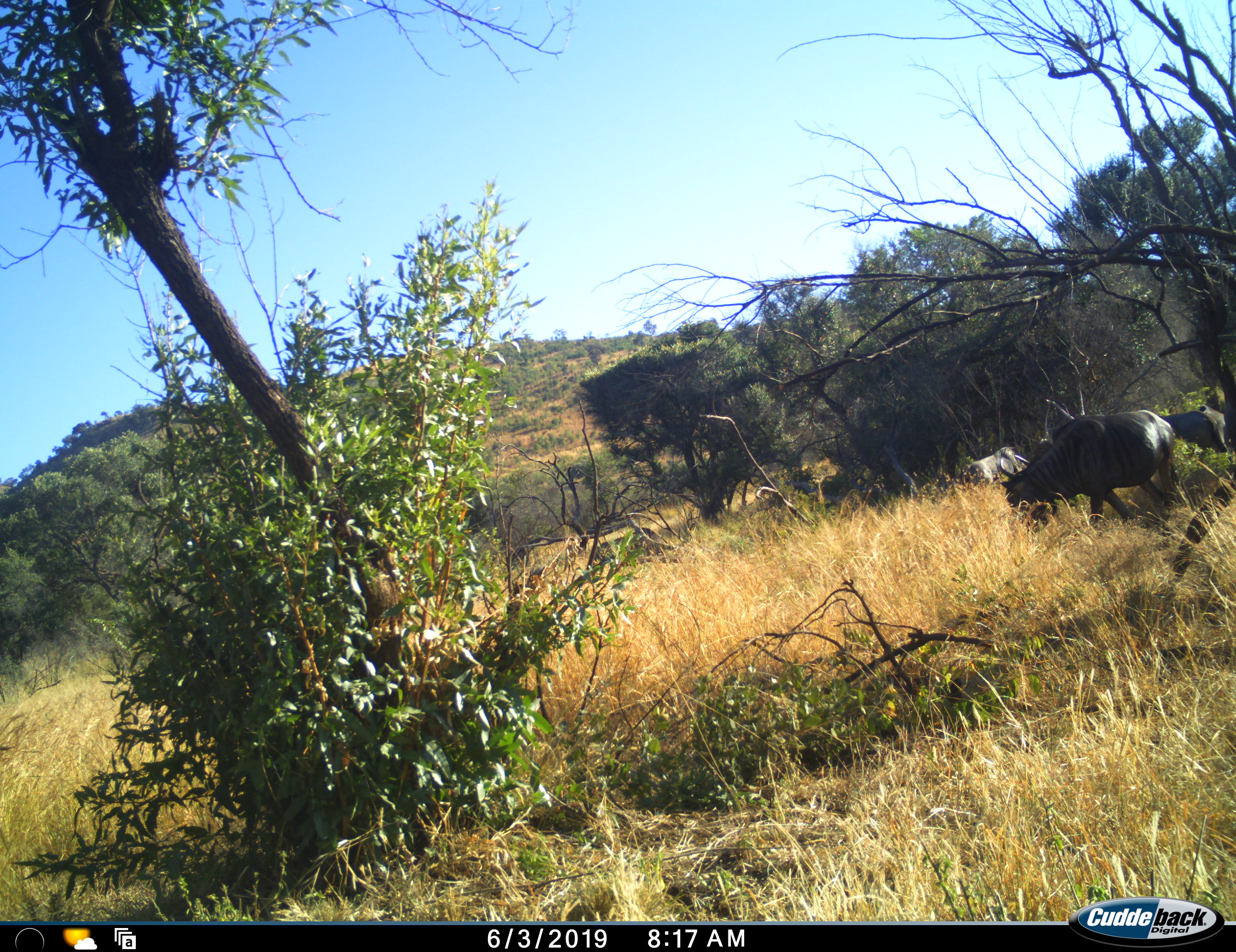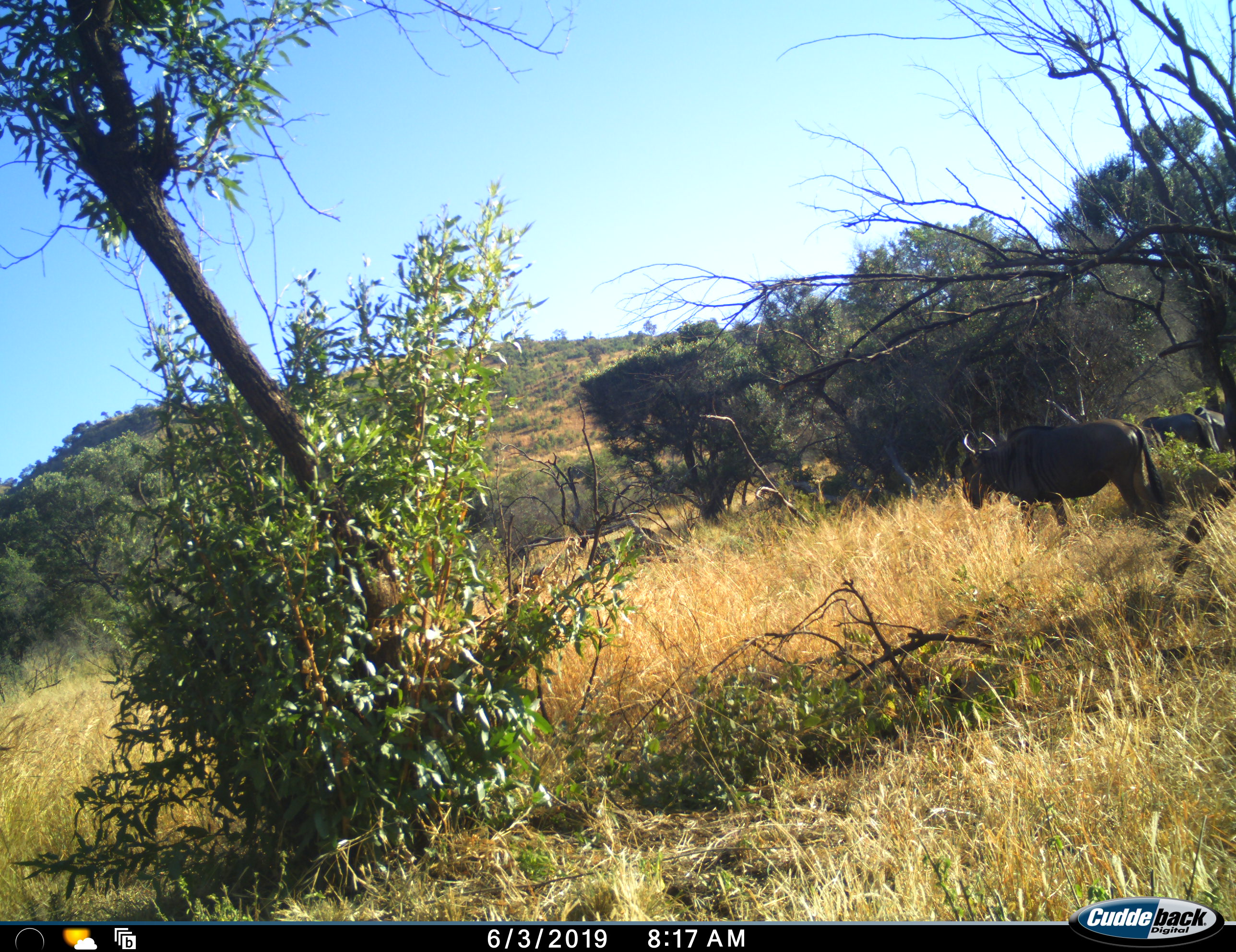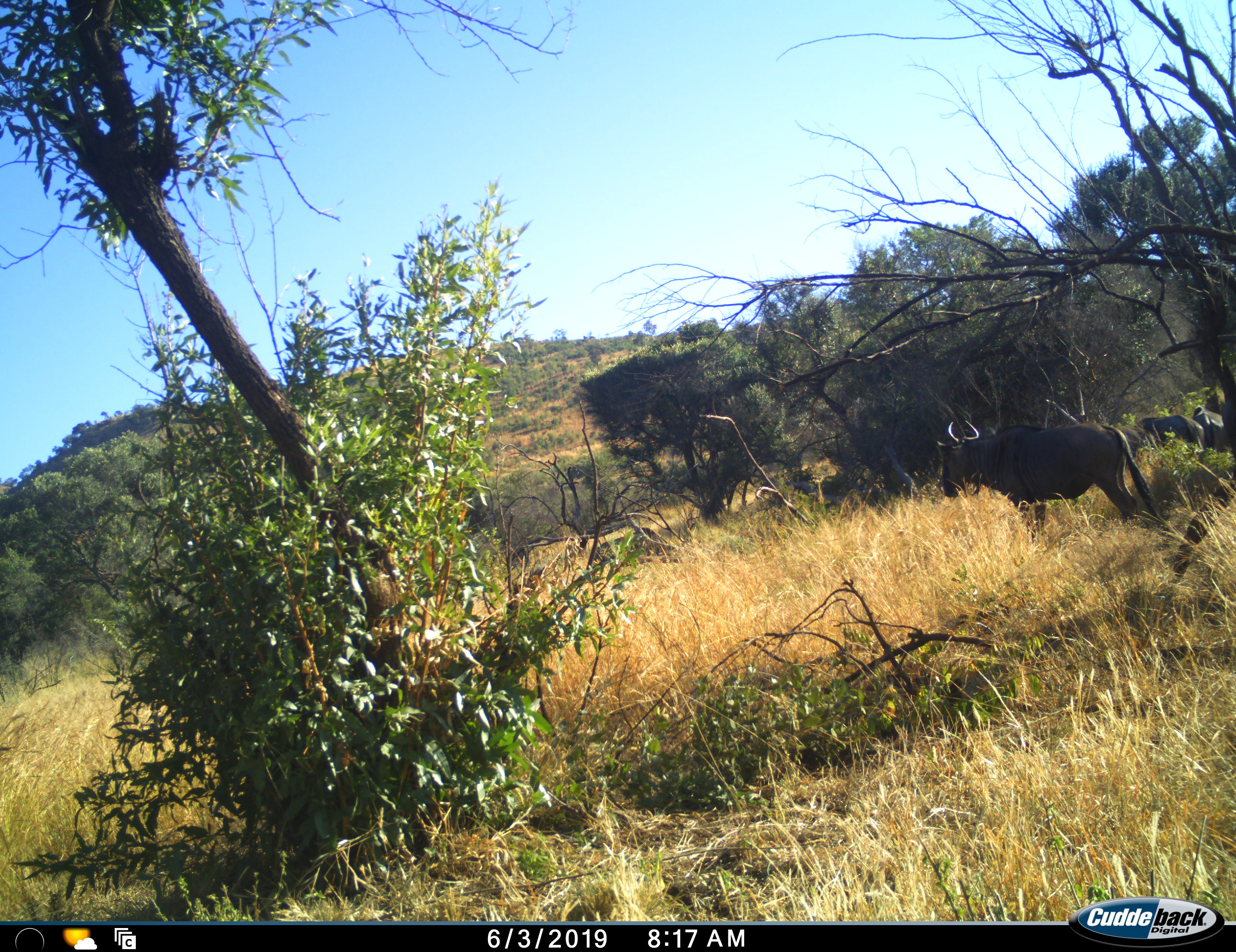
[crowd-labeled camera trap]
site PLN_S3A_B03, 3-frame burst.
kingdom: Animalia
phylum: Chordata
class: Mammalia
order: Artiodactyla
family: Bovidae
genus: Connochaetes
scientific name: Connochaetes taurinus taurinus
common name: blue wildebeest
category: wildebeestblue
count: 4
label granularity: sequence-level